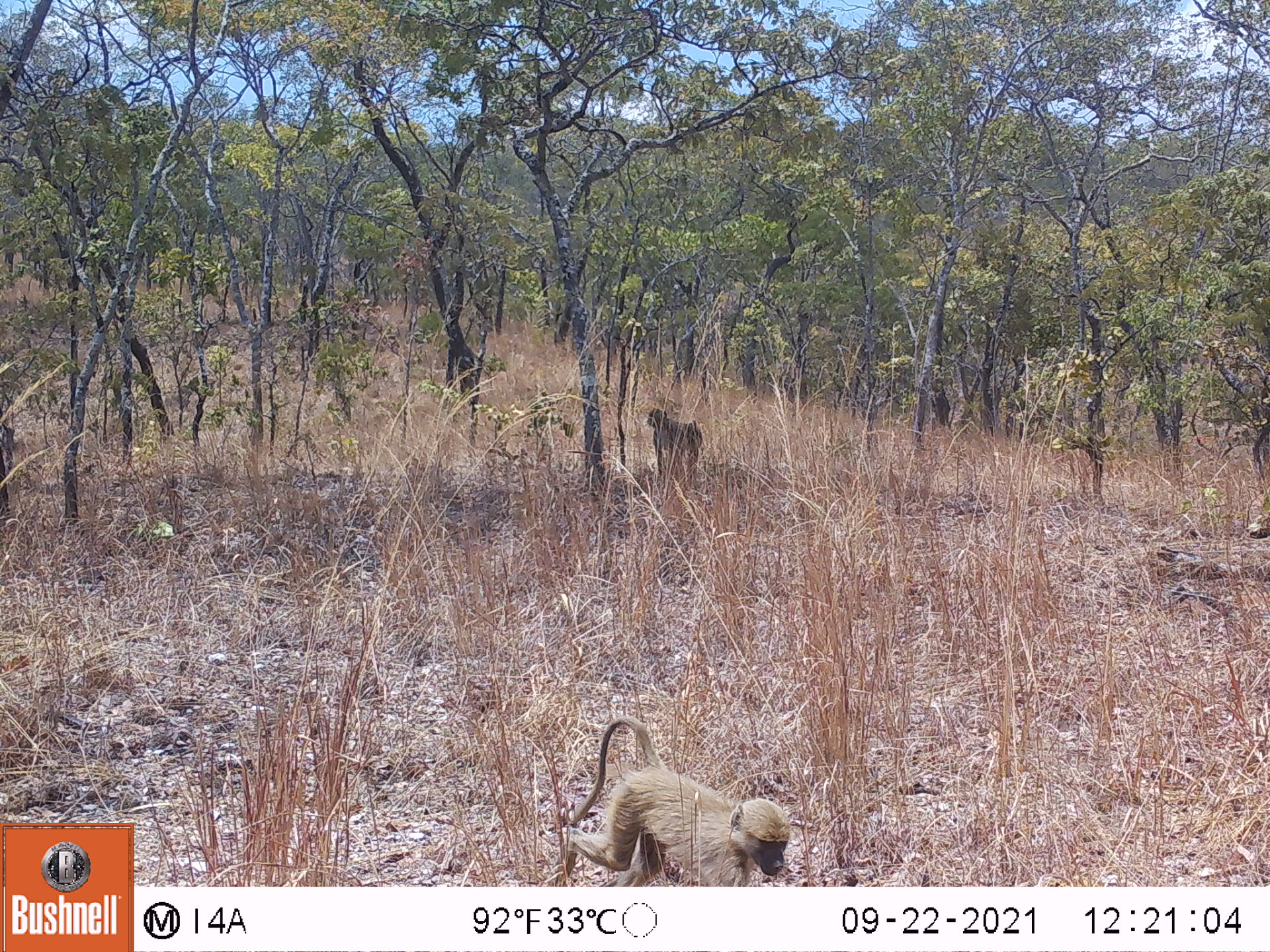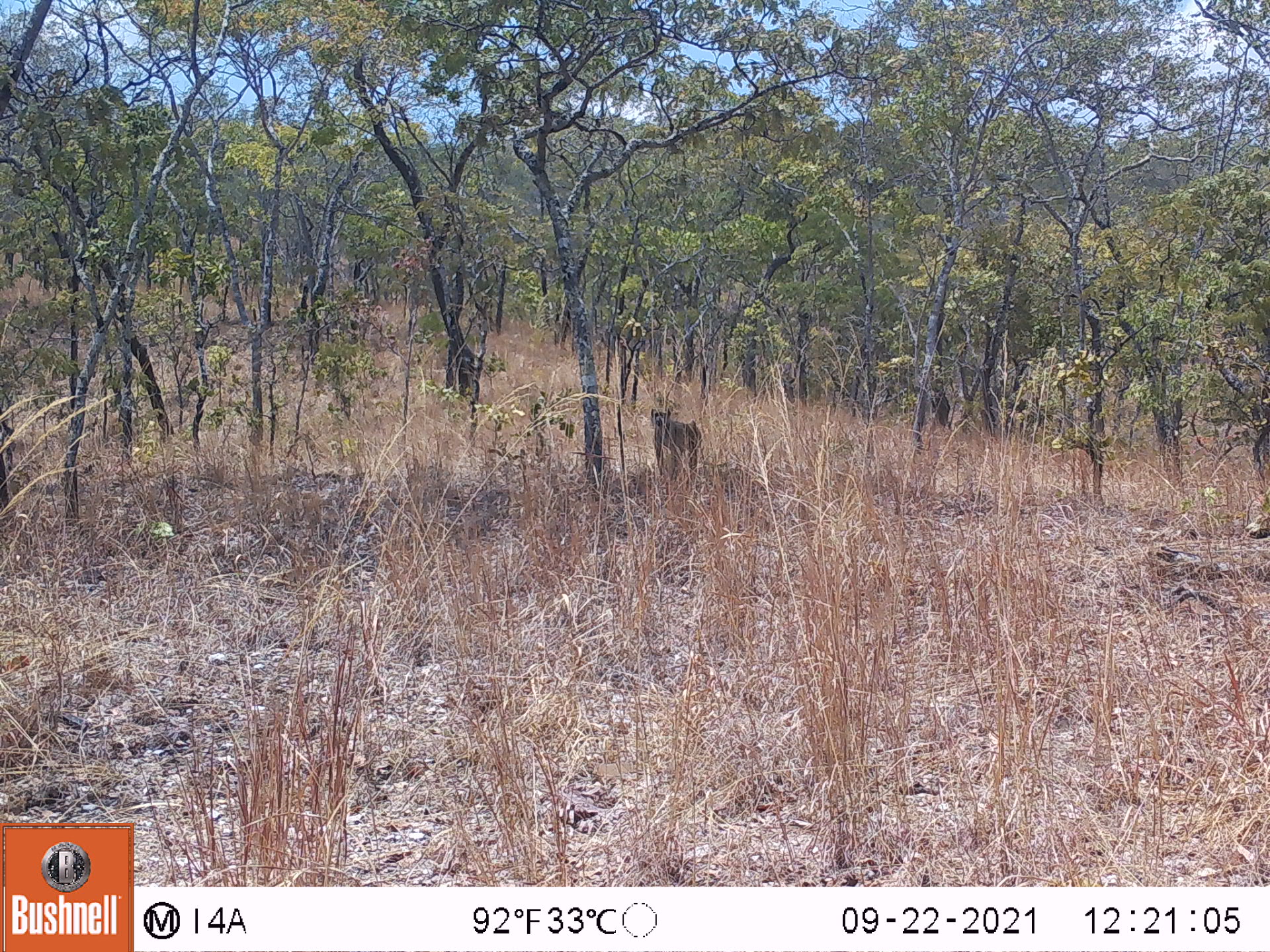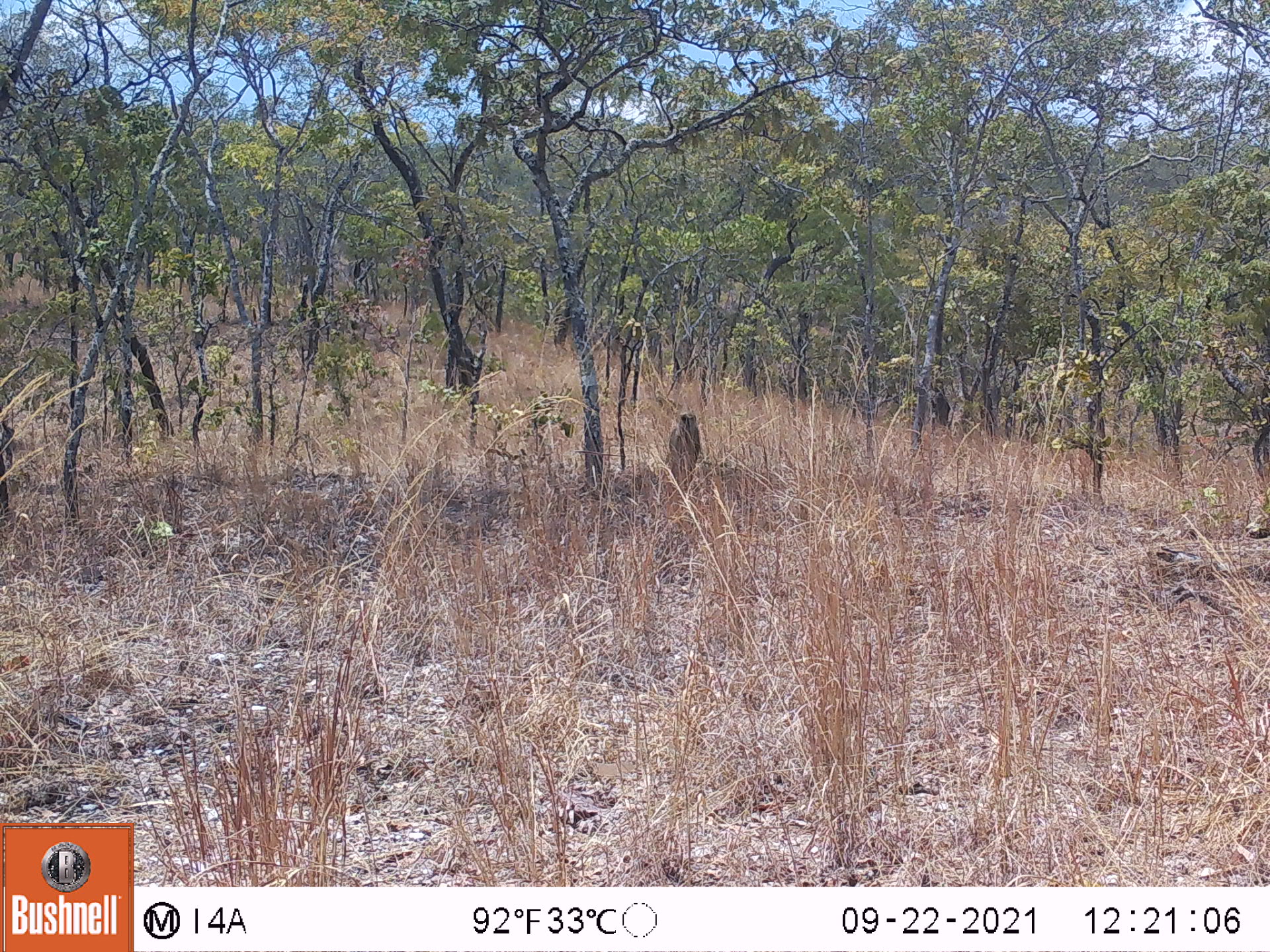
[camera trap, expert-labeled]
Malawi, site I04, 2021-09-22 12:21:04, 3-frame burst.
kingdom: Animalia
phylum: Chordata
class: Mammalia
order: Primates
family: Cercopithecidae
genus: Papio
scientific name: Papio cynocephalus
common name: yellow baboon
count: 2